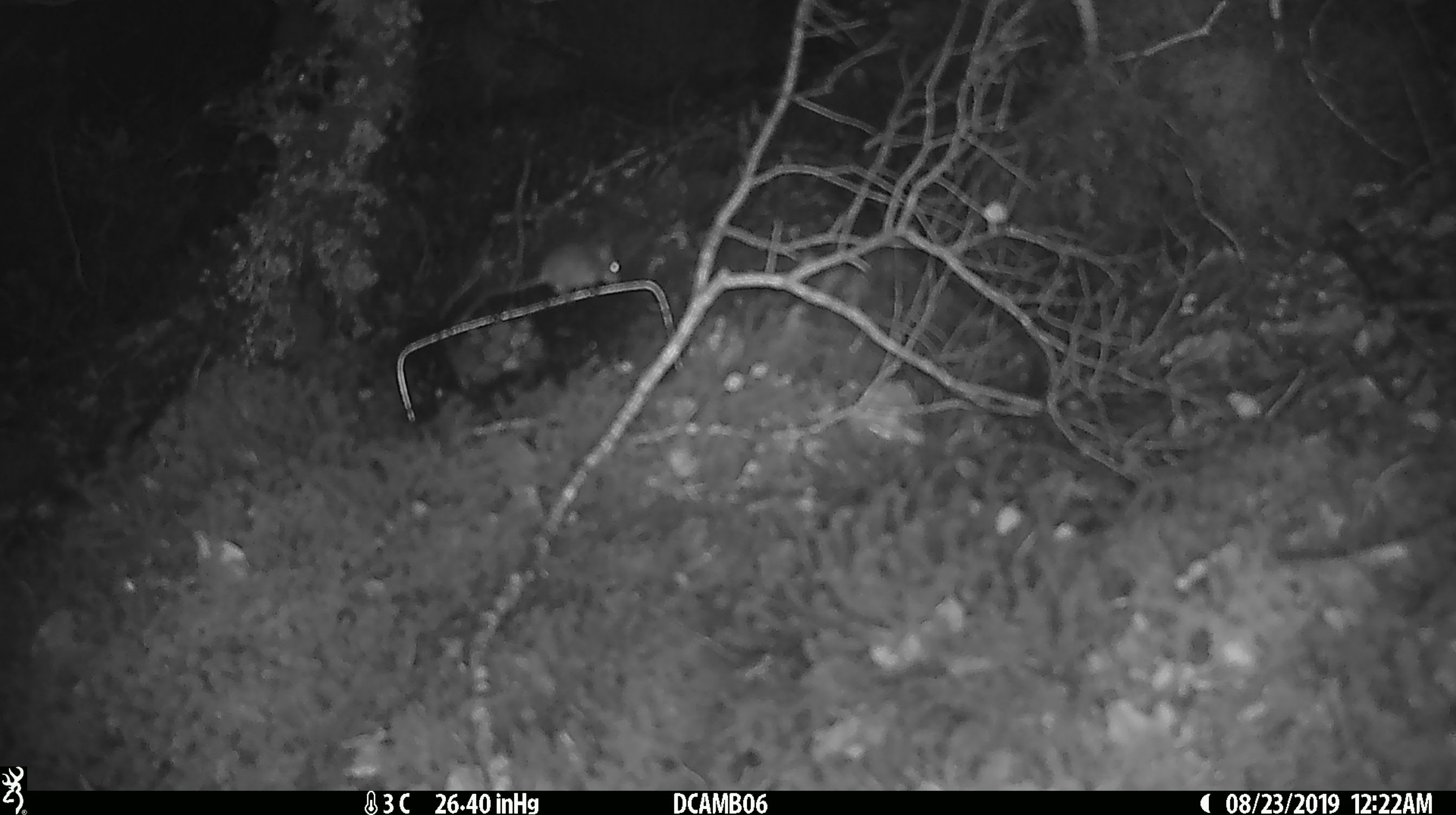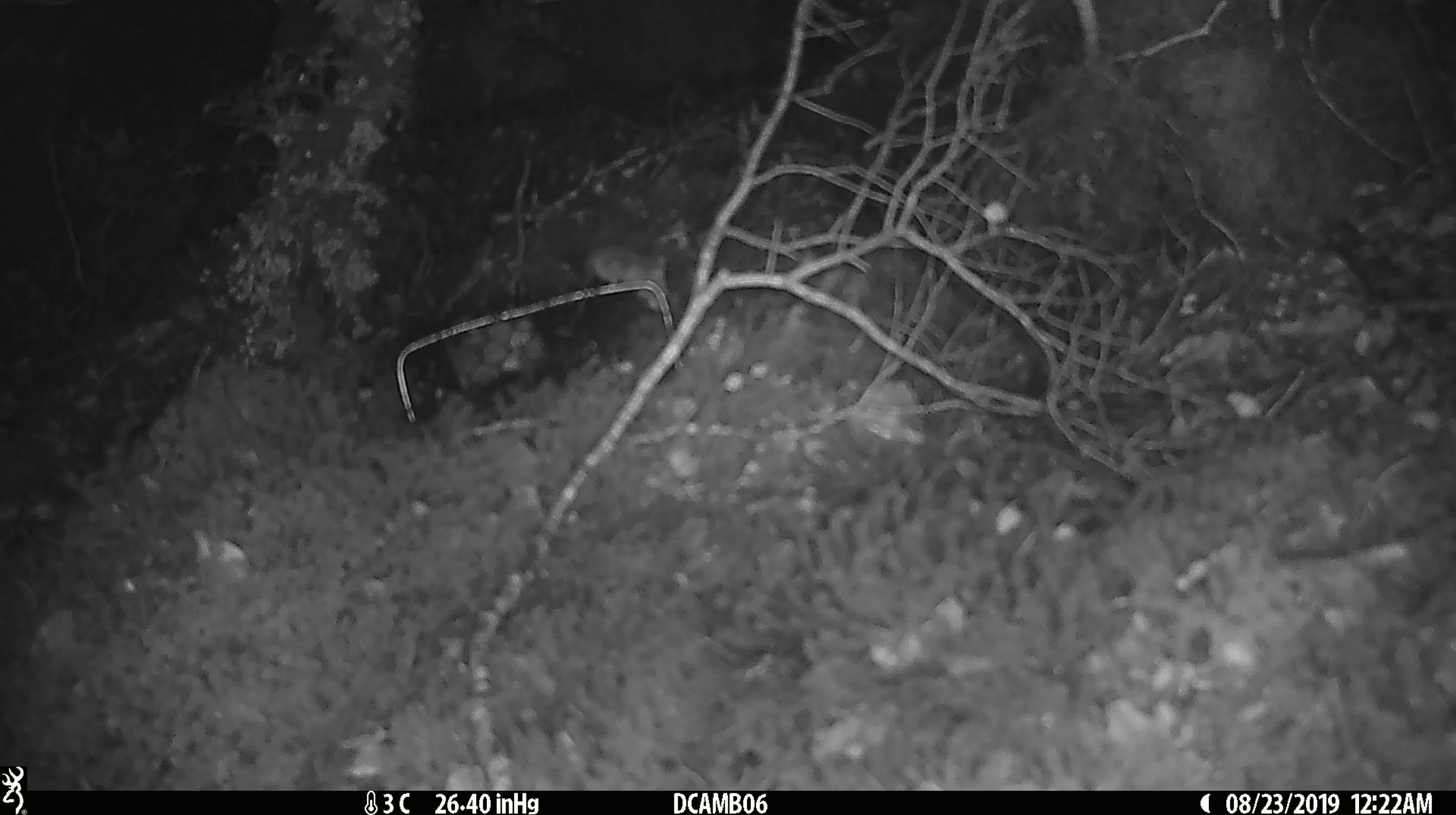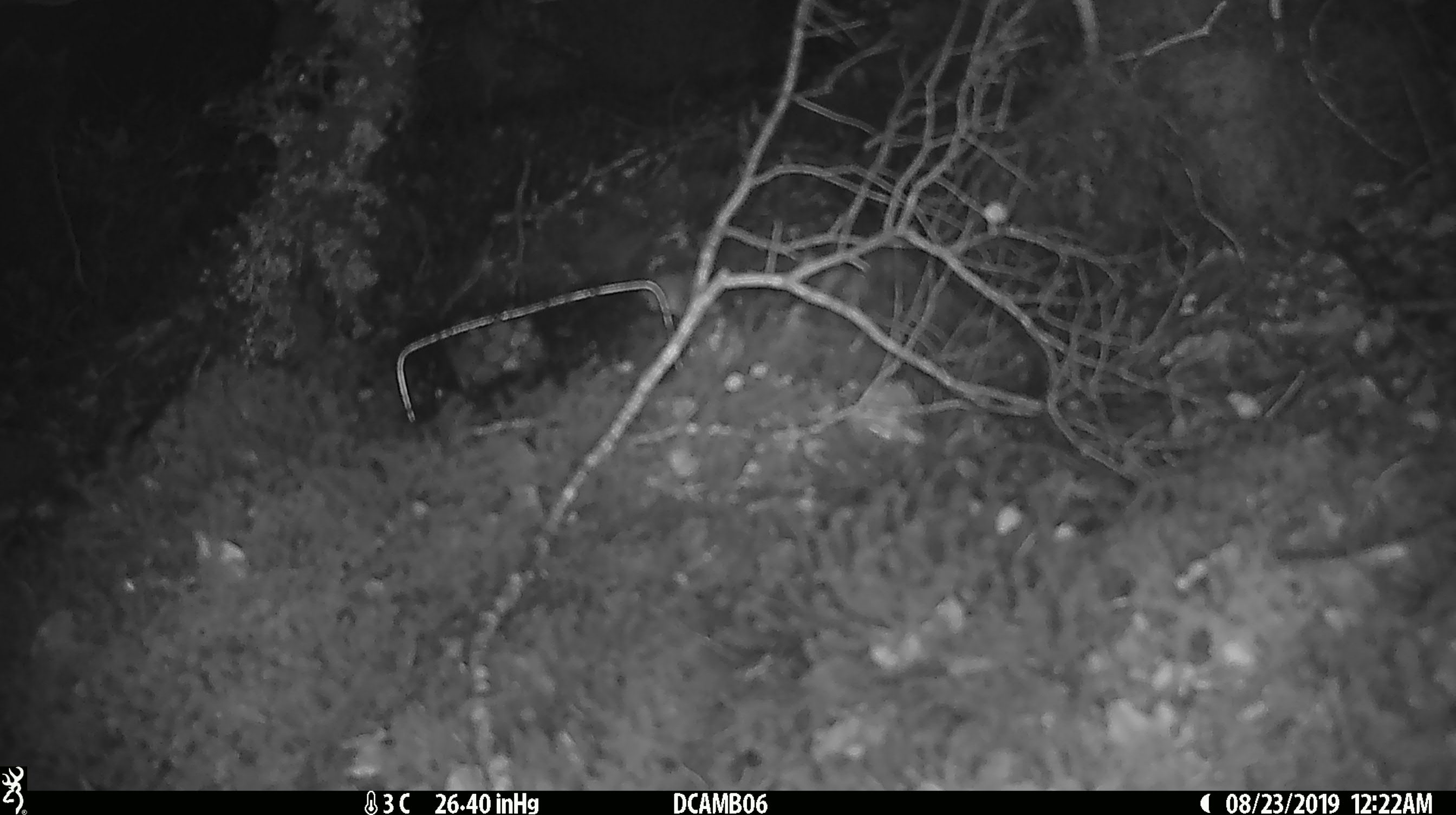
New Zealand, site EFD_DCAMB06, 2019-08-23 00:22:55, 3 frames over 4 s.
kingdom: Animalia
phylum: Chordata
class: Mammalia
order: Rodentia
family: Muridae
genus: Mus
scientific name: Mus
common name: mouse